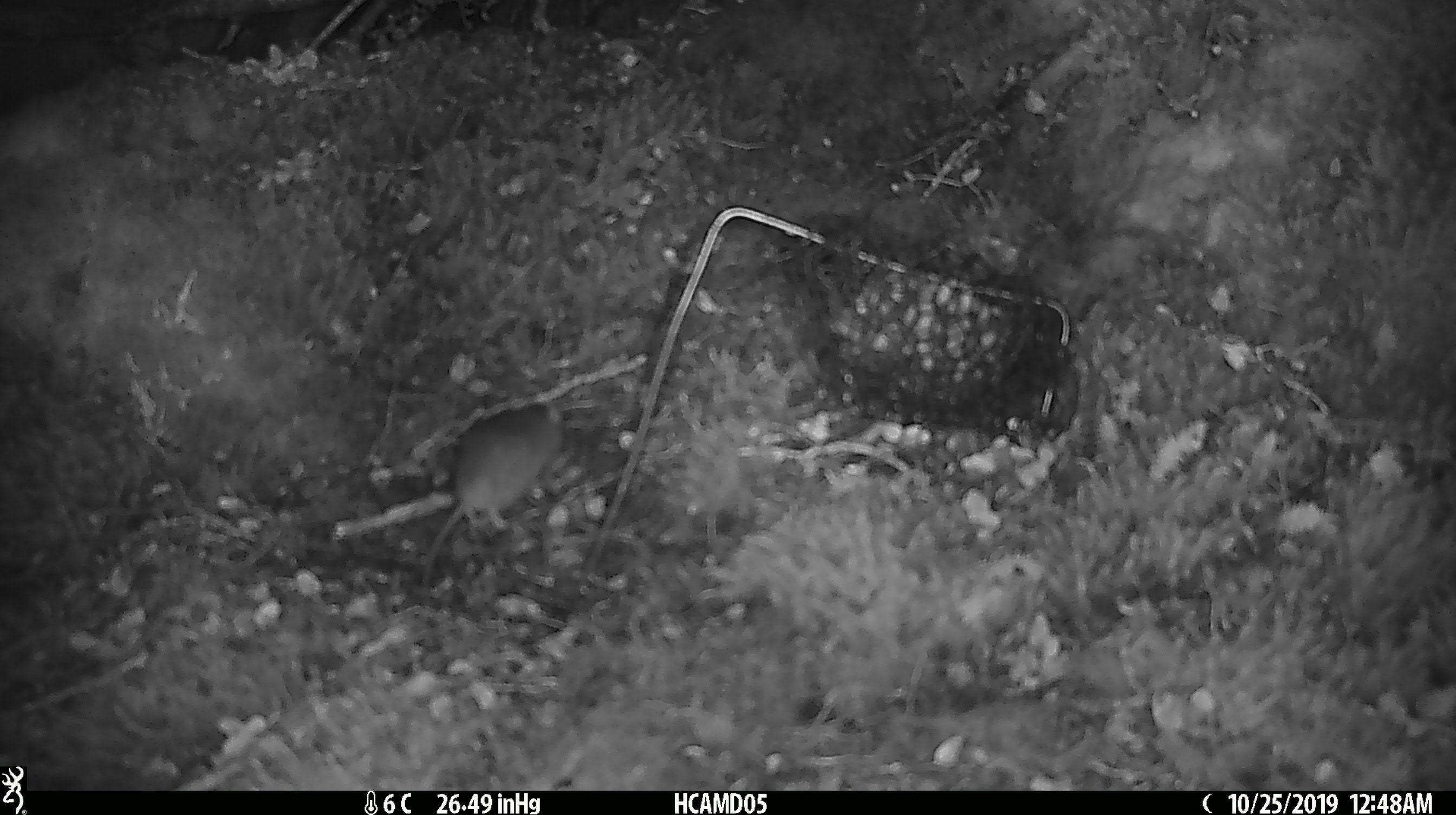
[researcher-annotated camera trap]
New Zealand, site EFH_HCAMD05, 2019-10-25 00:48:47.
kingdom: Animalia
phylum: Chordata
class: Mammalia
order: Rodentia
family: Muridae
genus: Mus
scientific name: Mus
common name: mouse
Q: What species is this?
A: Mouse (Mus).